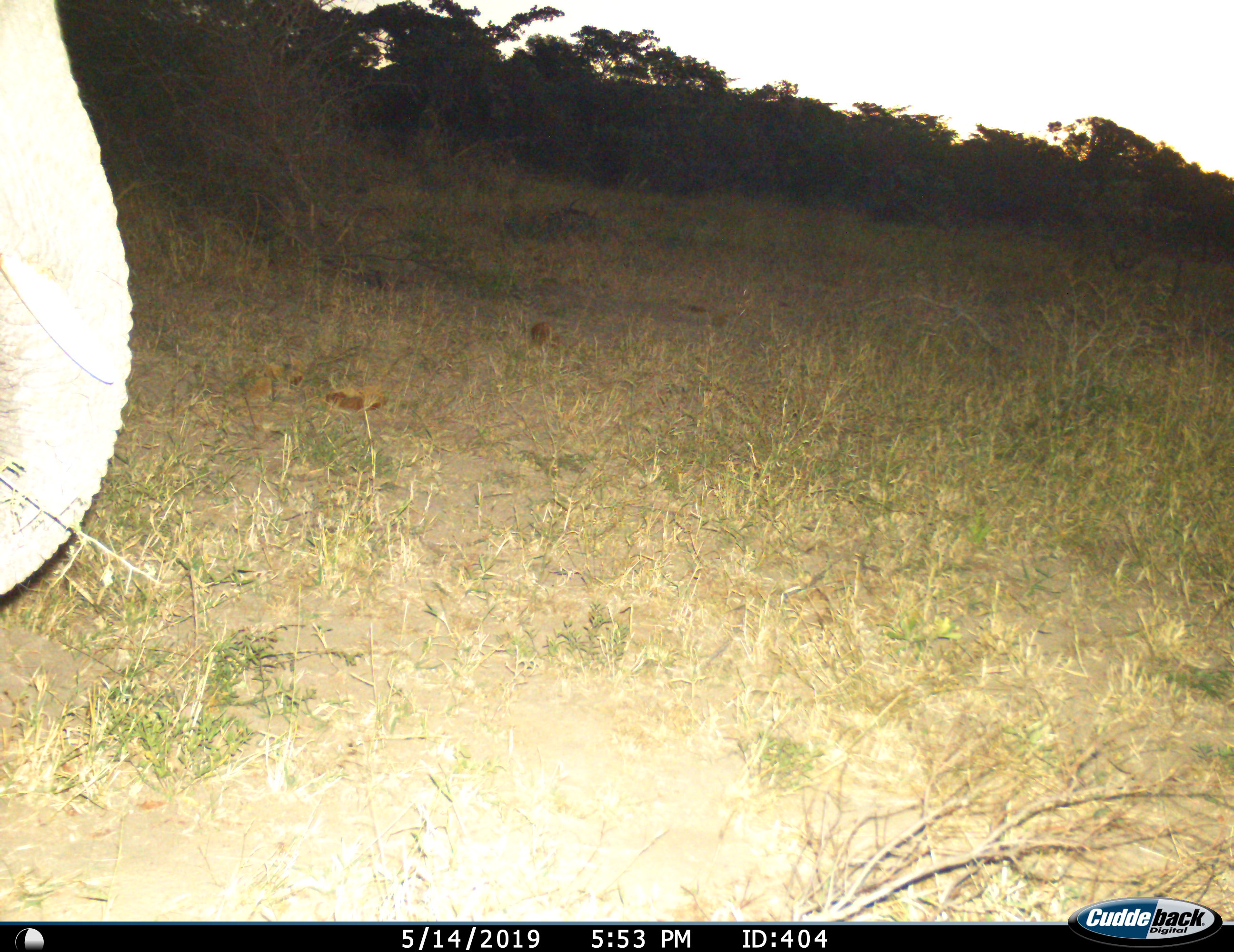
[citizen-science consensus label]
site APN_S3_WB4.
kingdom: Animalia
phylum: Chordata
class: Mammalia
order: Proboscidea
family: Elephantidae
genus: Loxodonta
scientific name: Loxodonta africana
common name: african bush elephant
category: elephant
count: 1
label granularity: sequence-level